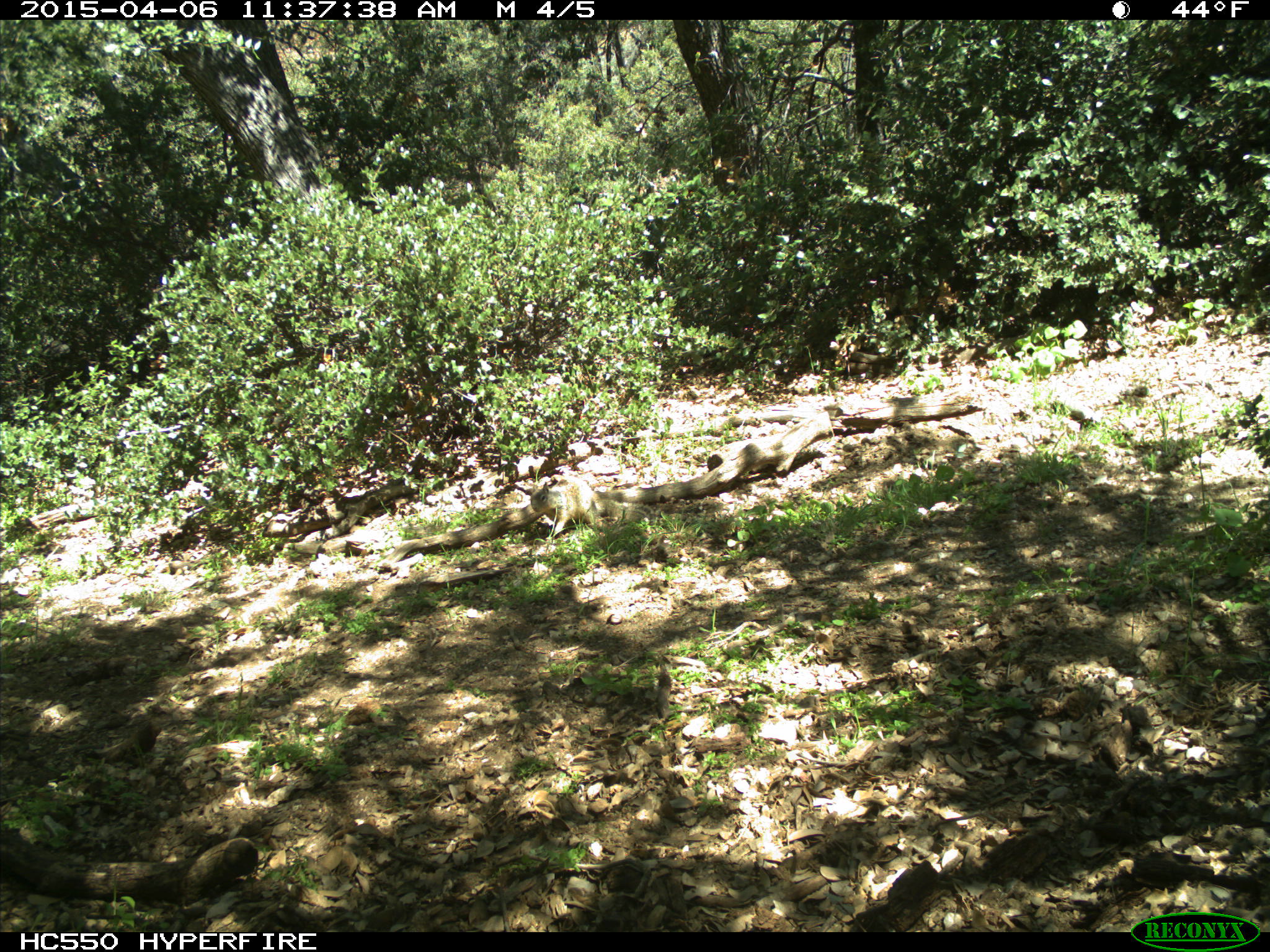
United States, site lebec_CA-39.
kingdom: Animalia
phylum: Chordata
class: Mammalia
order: Rodentia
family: Sciuridae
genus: Otospermophilus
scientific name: Otospermophilus beecheyi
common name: california ground squirrel